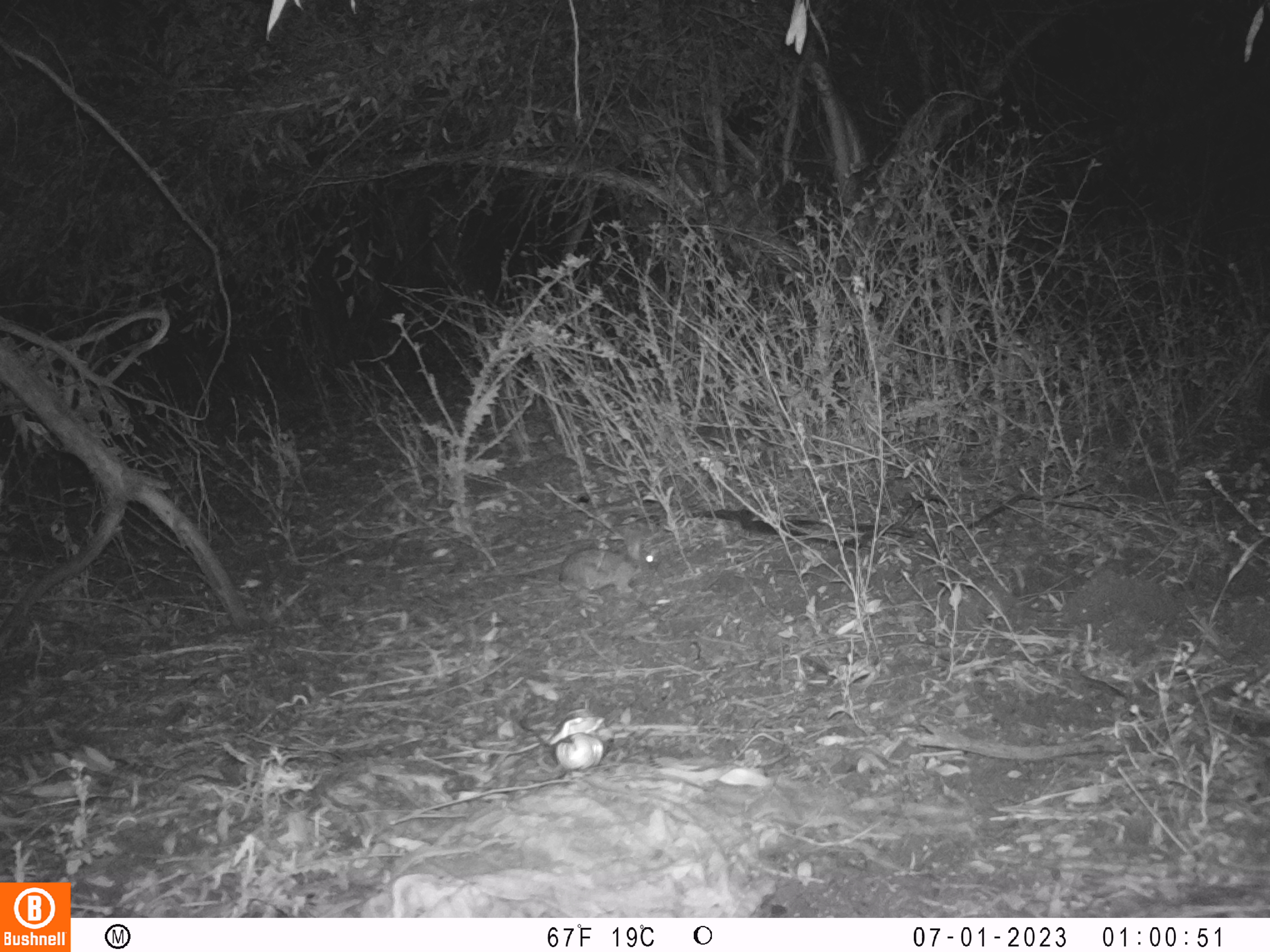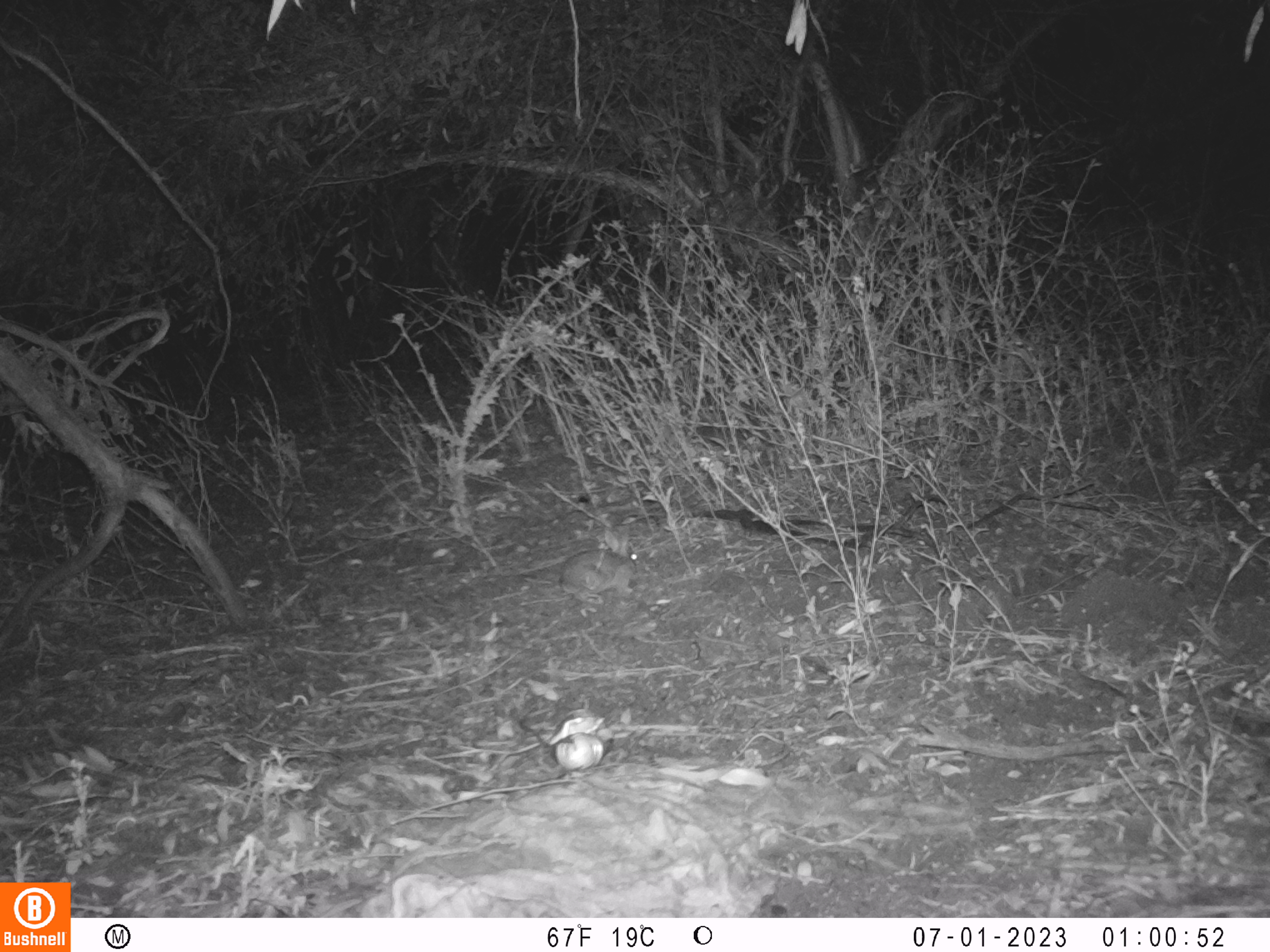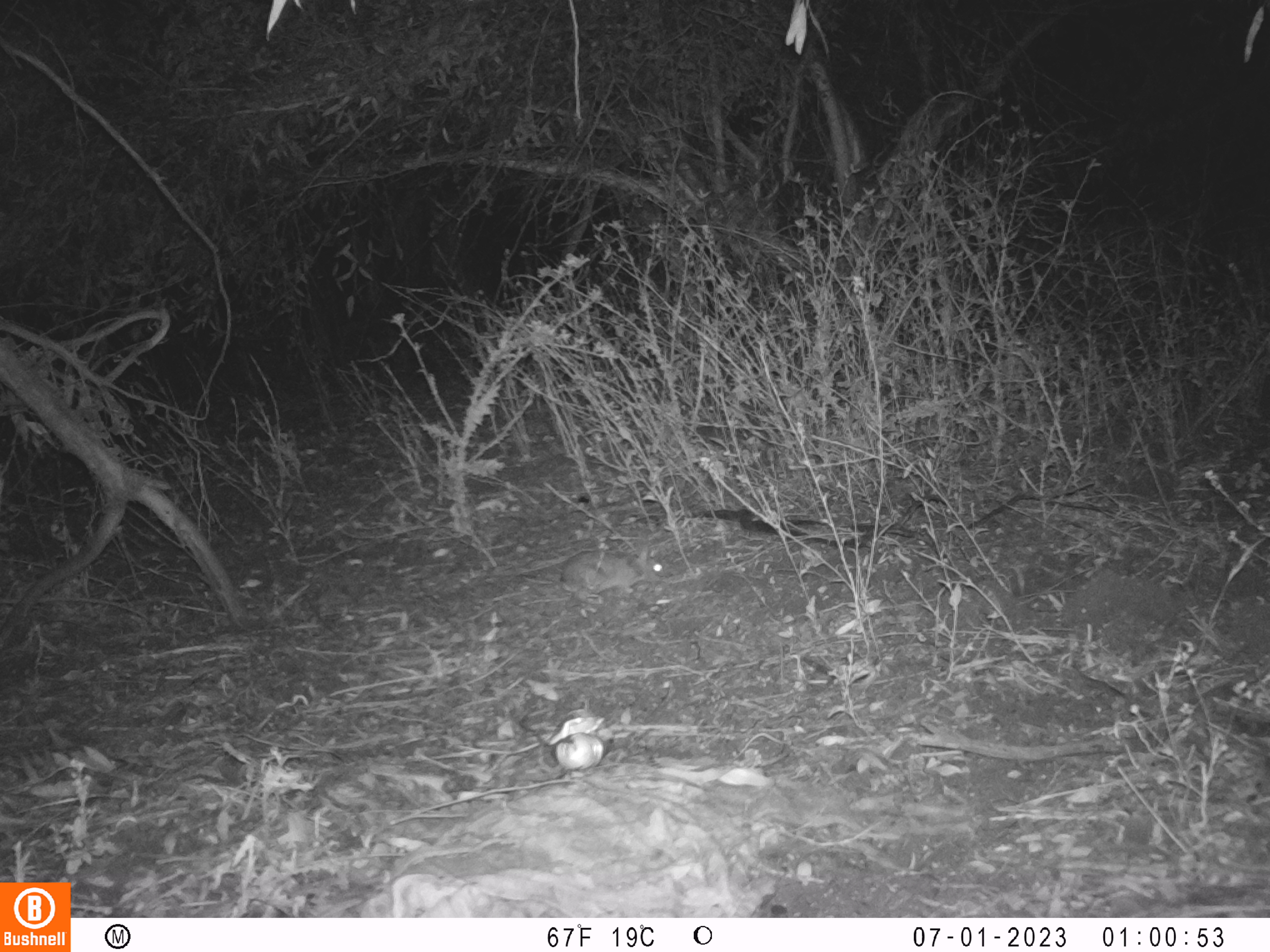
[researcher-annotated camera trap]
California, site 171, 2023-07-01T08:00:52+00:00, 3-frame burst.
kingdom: Animalia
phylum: Chordata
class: Mammalia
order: Lagomorpha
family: Leporidae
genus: Sylvilagus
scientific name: Sylvilagus bachmani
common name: brush rabbit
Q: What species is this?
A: Brush rabbit (Sylvilagus bachmani).